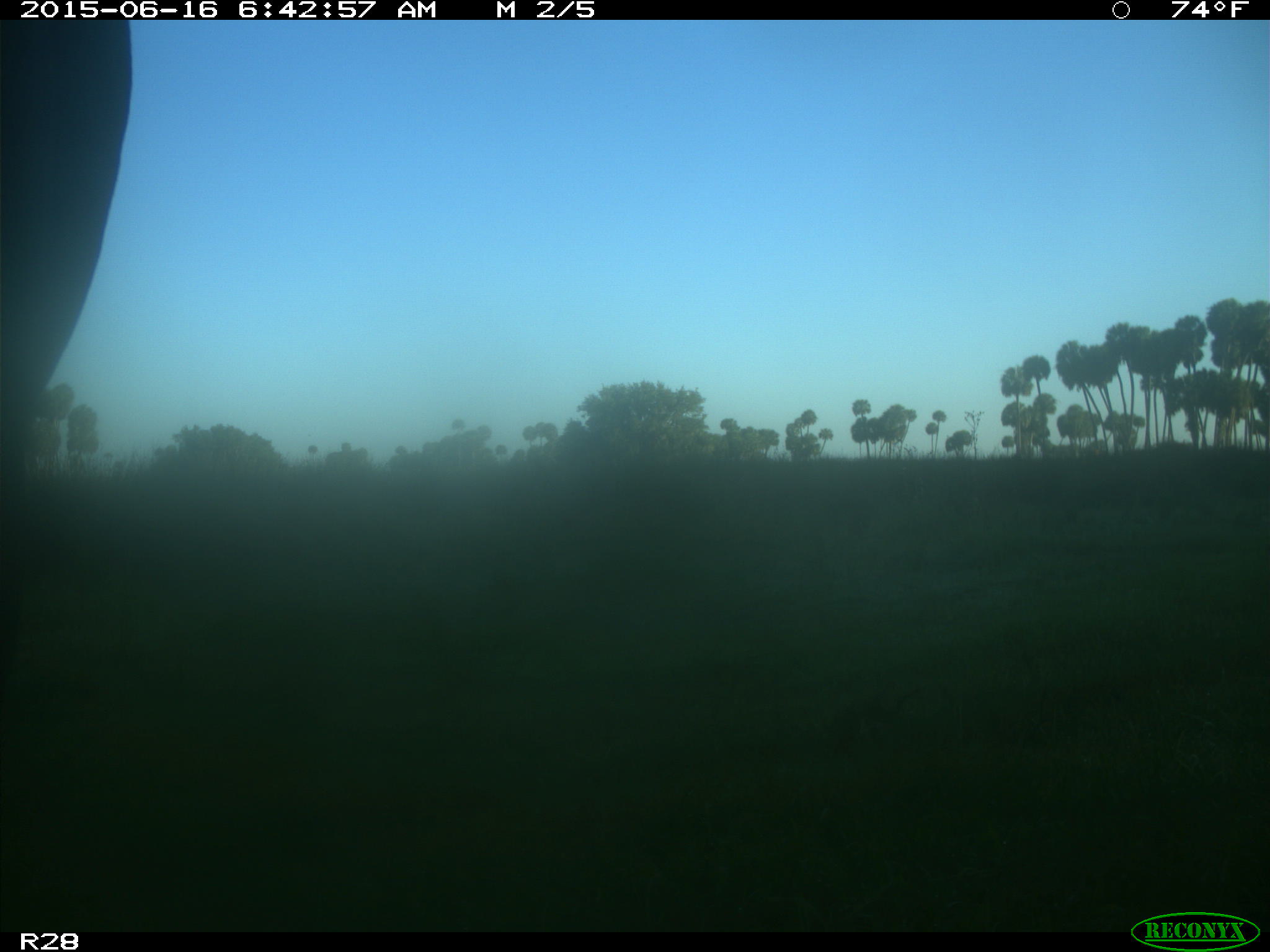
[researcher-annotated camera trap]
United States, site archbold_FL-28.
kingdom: Animalia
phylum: Chordata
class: Mammalia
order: Artiodactyla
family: Bovidae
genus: Bos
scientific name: Bos taurus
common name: domestic cow